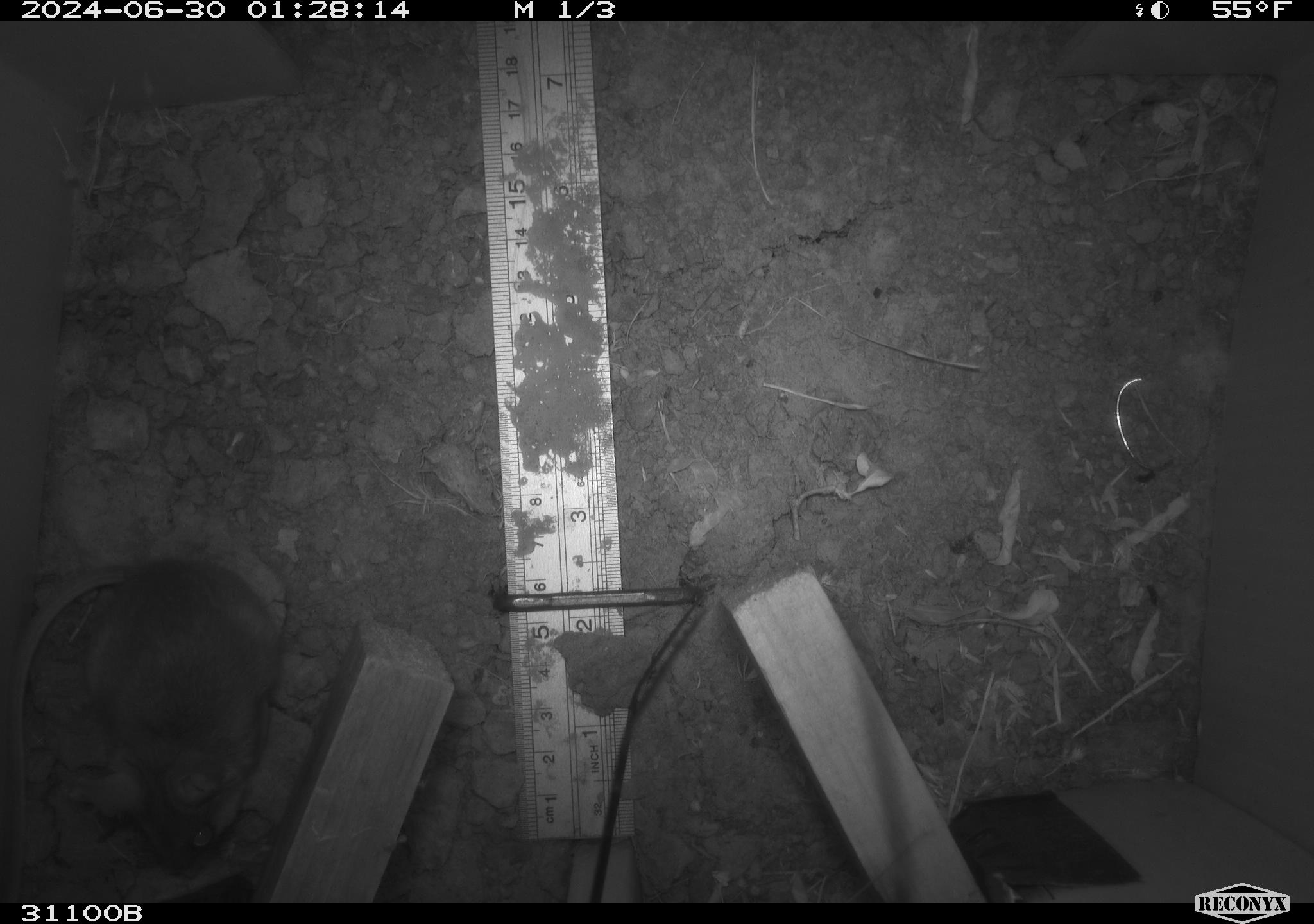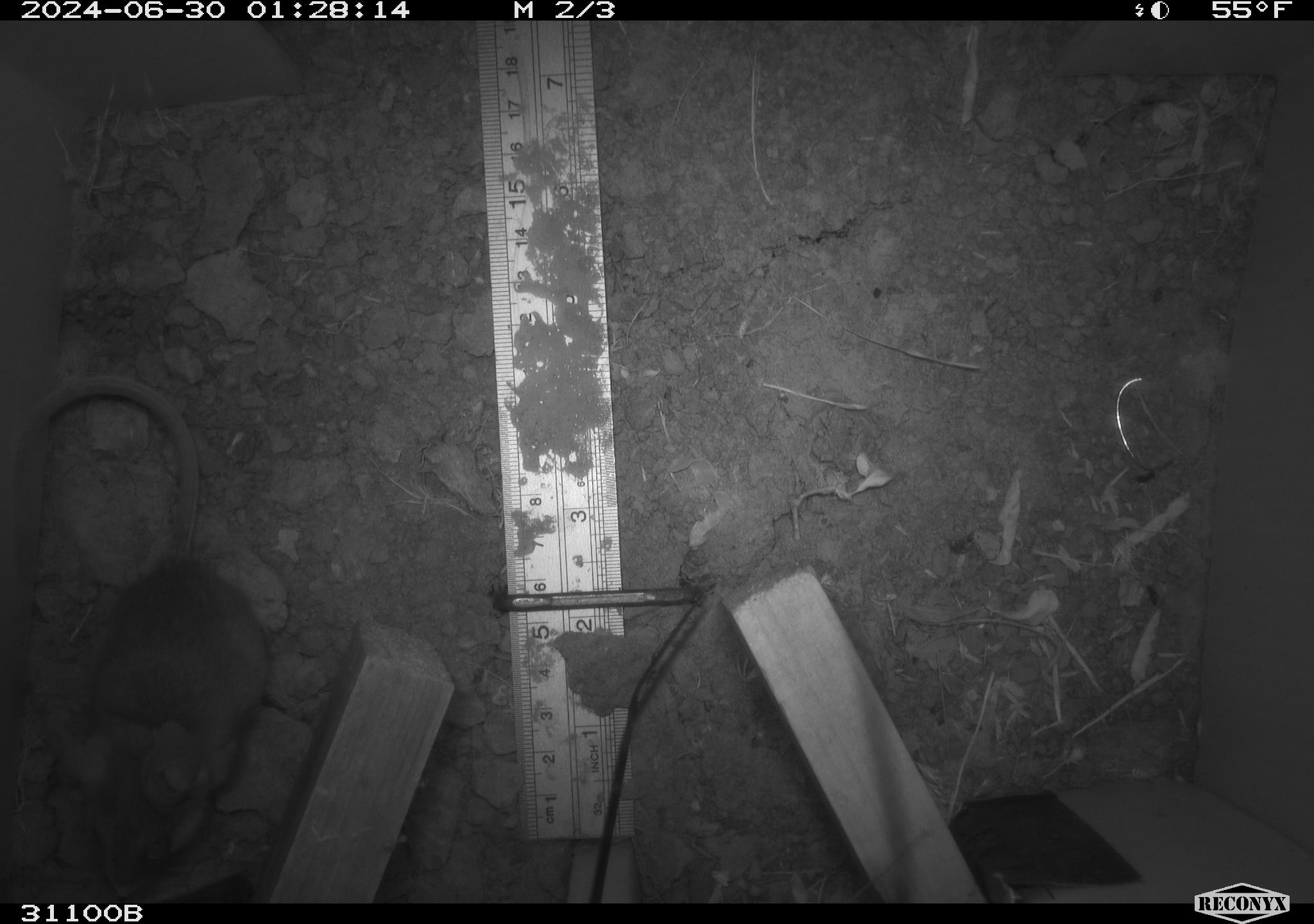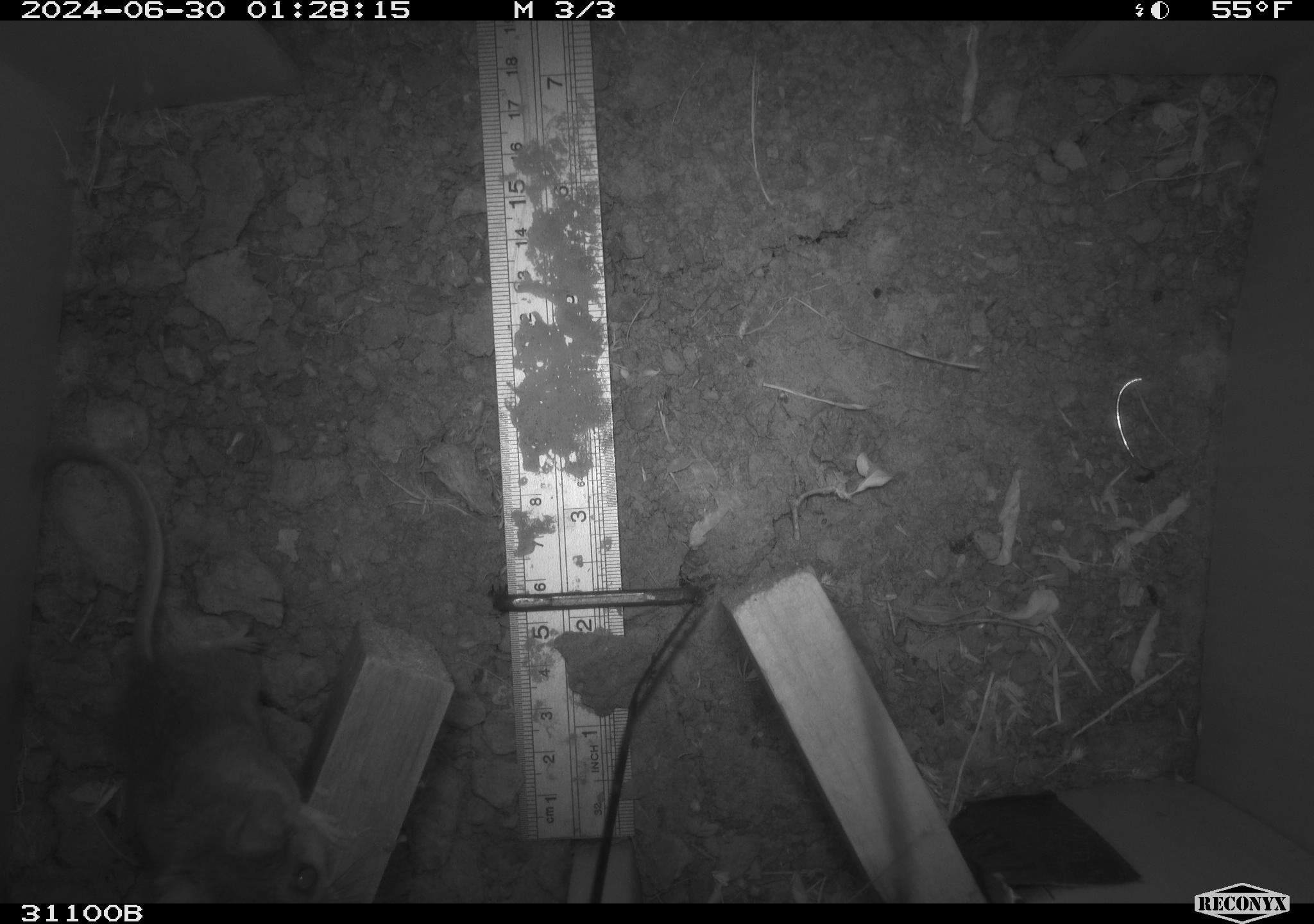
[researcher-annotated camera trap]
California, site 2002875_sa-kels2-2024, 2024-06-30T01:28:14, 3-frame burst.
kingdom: Animalia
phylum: Chordata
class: Mammalia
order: Rodentia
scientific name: Rodentia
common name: rodent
Rodent (Rodentia).